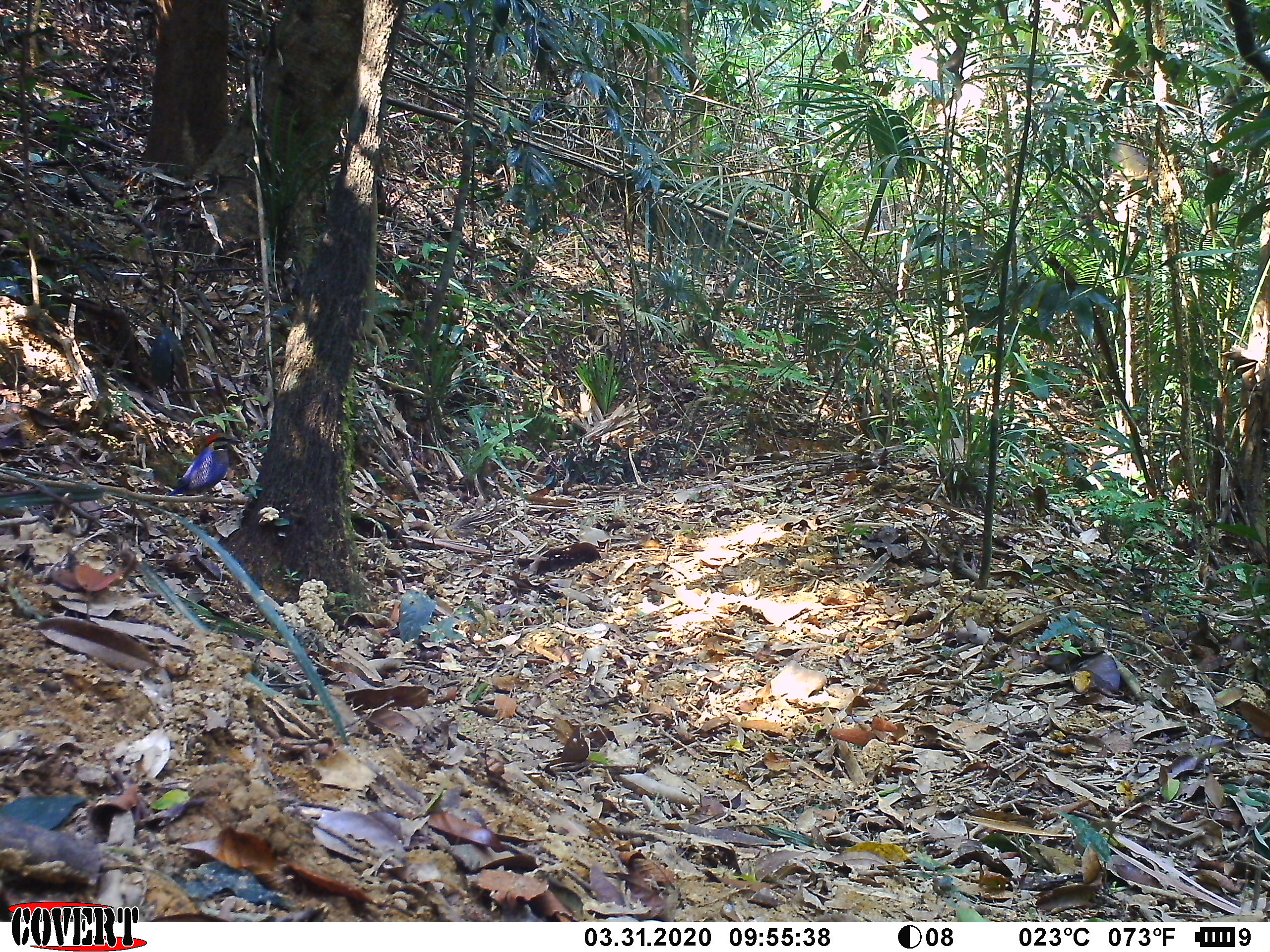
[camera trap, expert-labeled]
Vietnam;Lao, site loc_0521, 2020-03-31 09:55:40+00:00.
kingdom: Animalia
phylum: Chordata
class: Aves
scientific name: Aves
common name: bird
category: unidentified bird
Unidentified bird (bird) (Aves). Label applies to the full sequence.